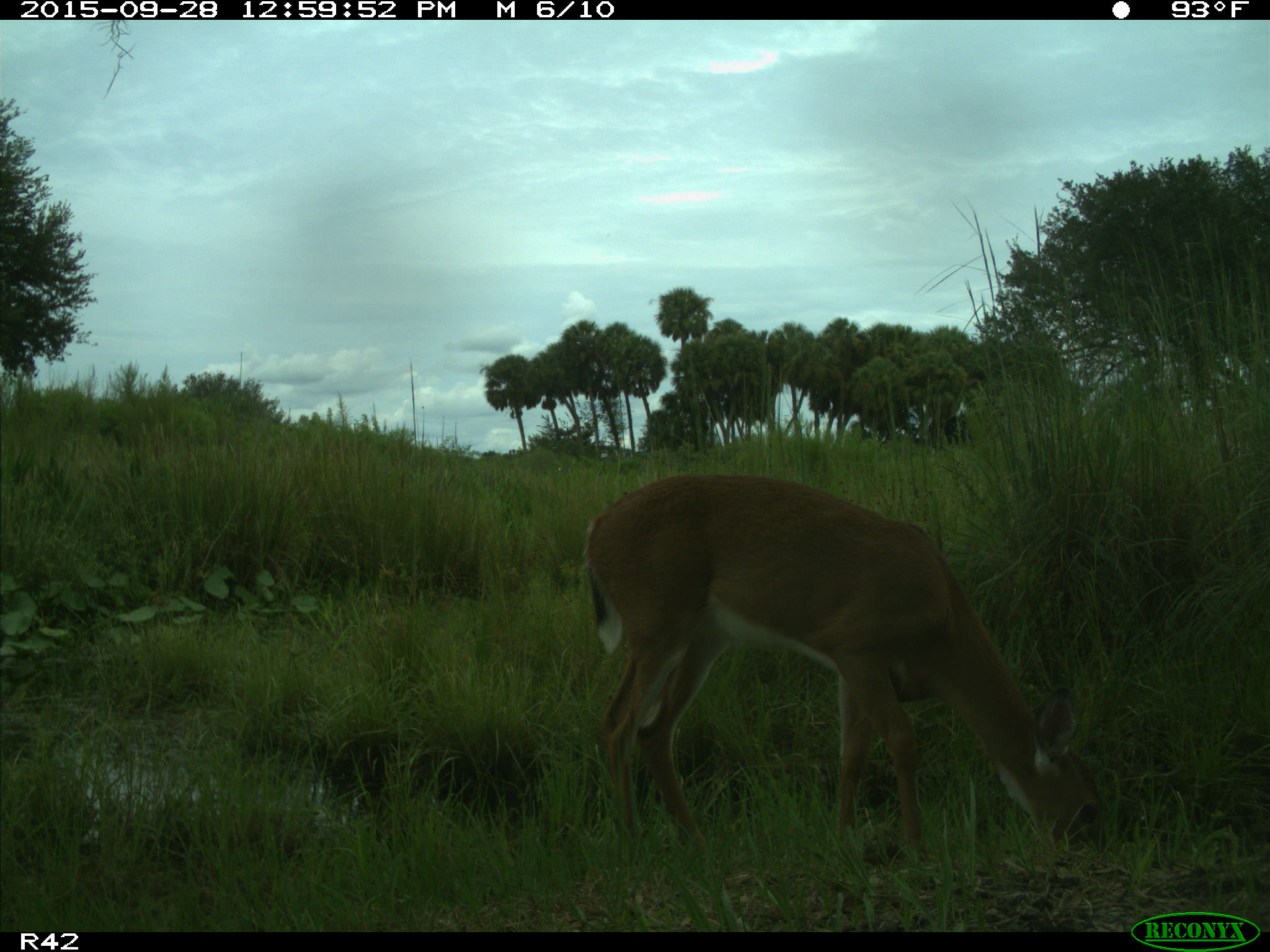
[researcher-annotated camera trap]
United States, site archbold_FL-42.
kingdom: Animalia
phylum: Chordata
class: Mammalia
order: Artiodactyla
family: Cervidae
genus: Odocoileus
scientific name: Odocoileus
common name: deer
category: unidentified deer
Unidentified deer (deer) (Odocoileus).